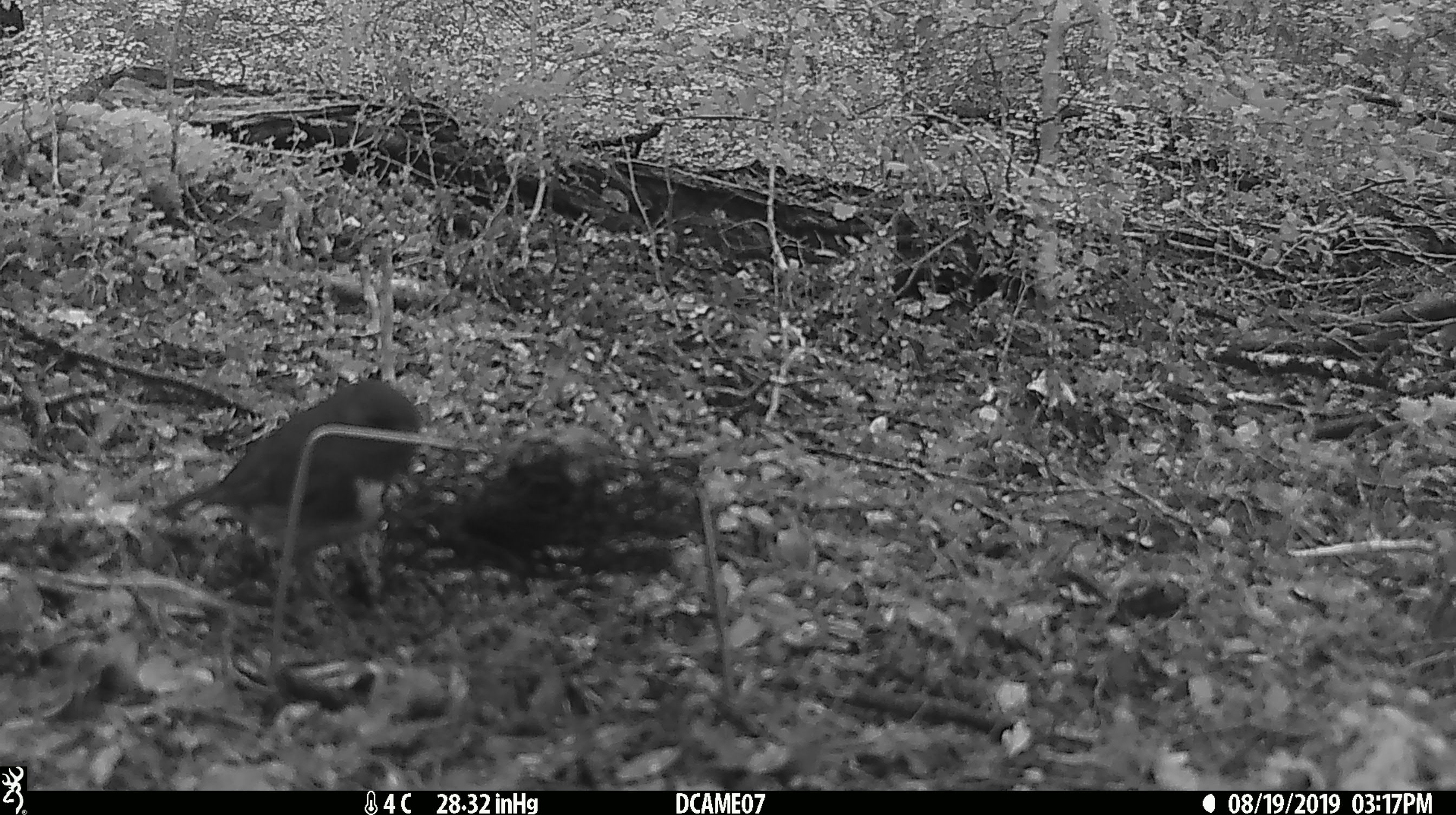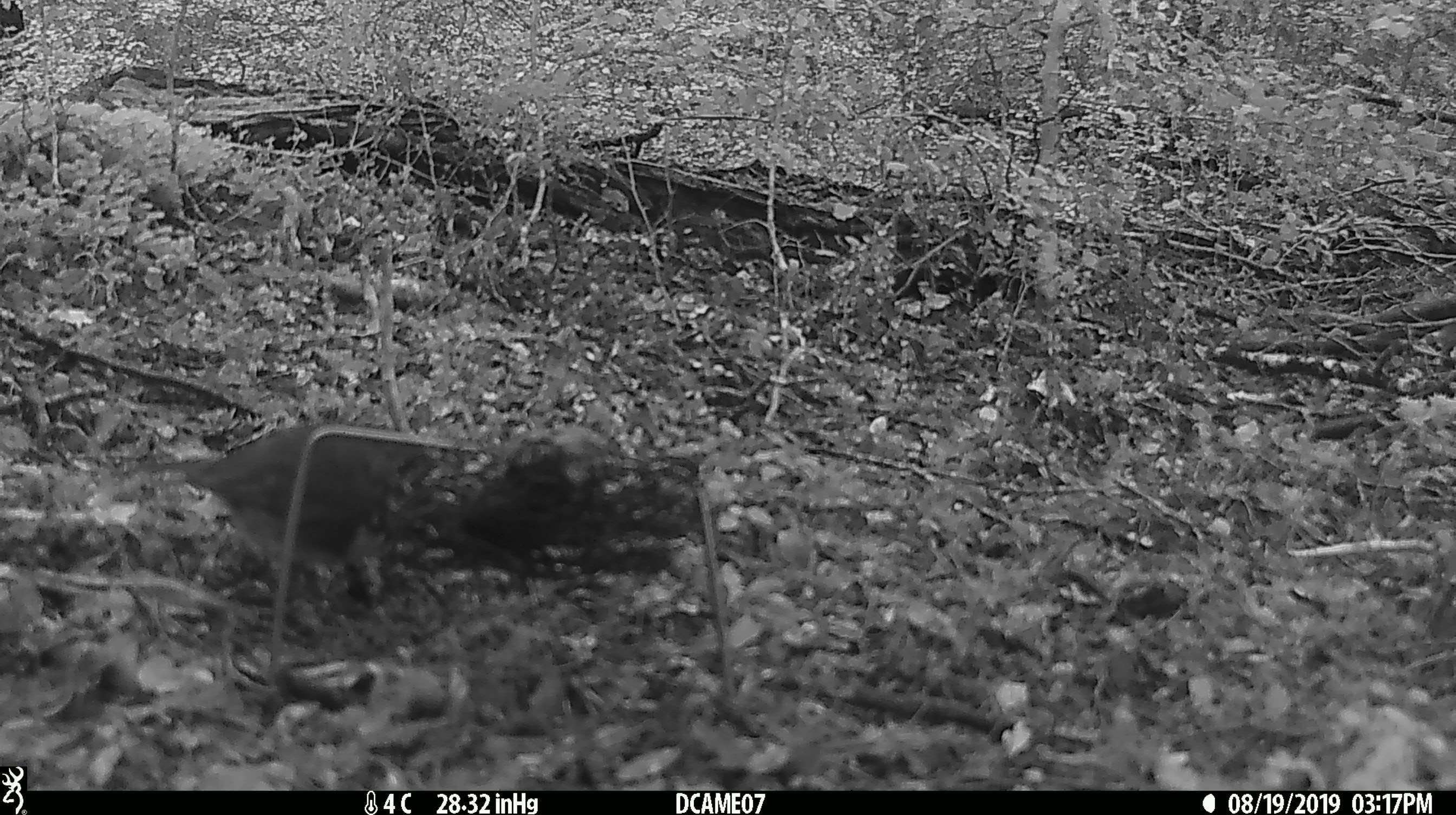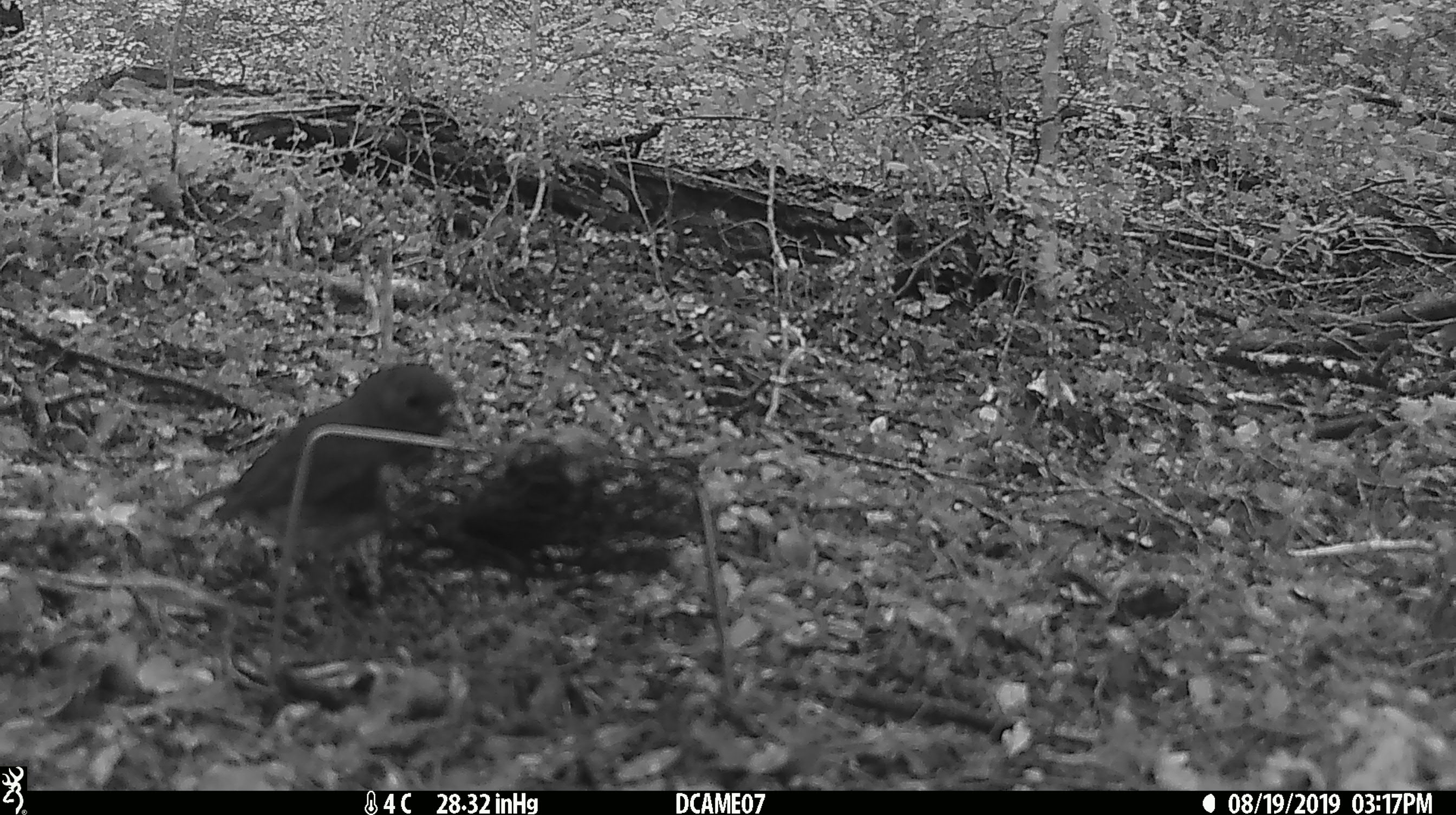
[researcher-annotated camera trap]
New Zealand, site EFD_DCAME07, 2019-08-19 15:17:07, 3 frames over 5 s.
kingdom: Animalia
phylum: Chordata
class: Aves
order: Passeriformes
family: Petroicidae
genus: Petroica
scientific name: Petroica australis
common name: new zealand robin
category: robin